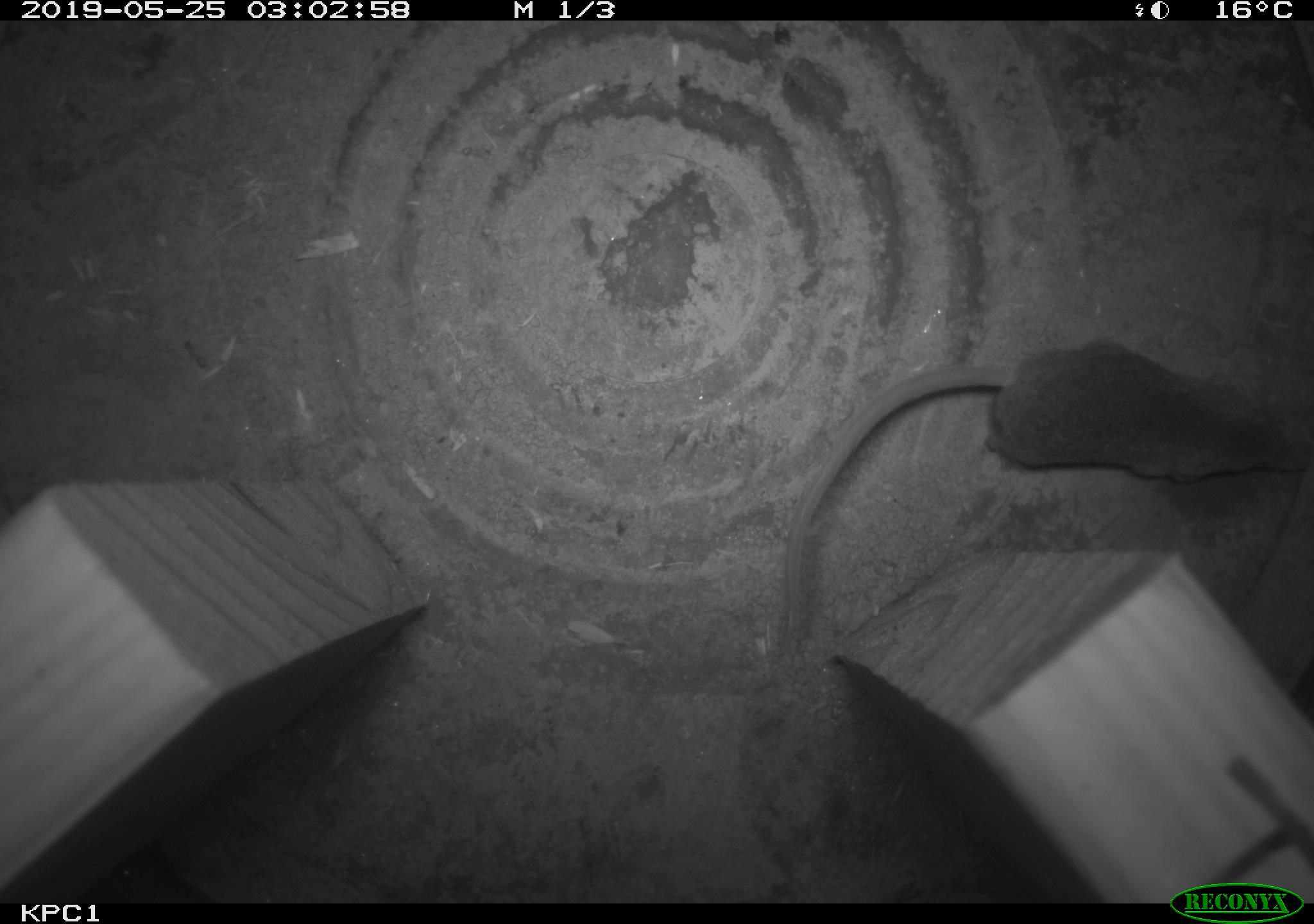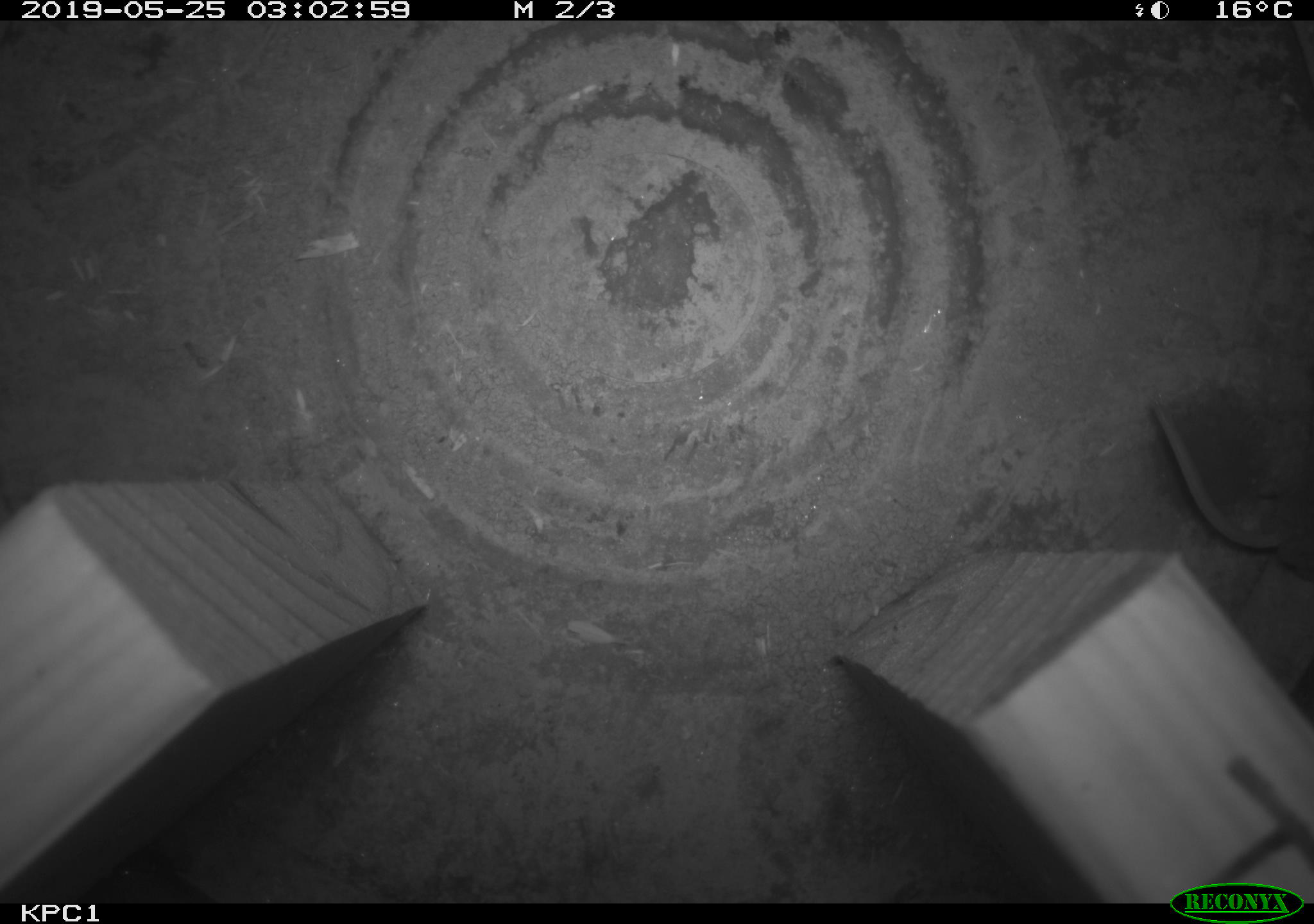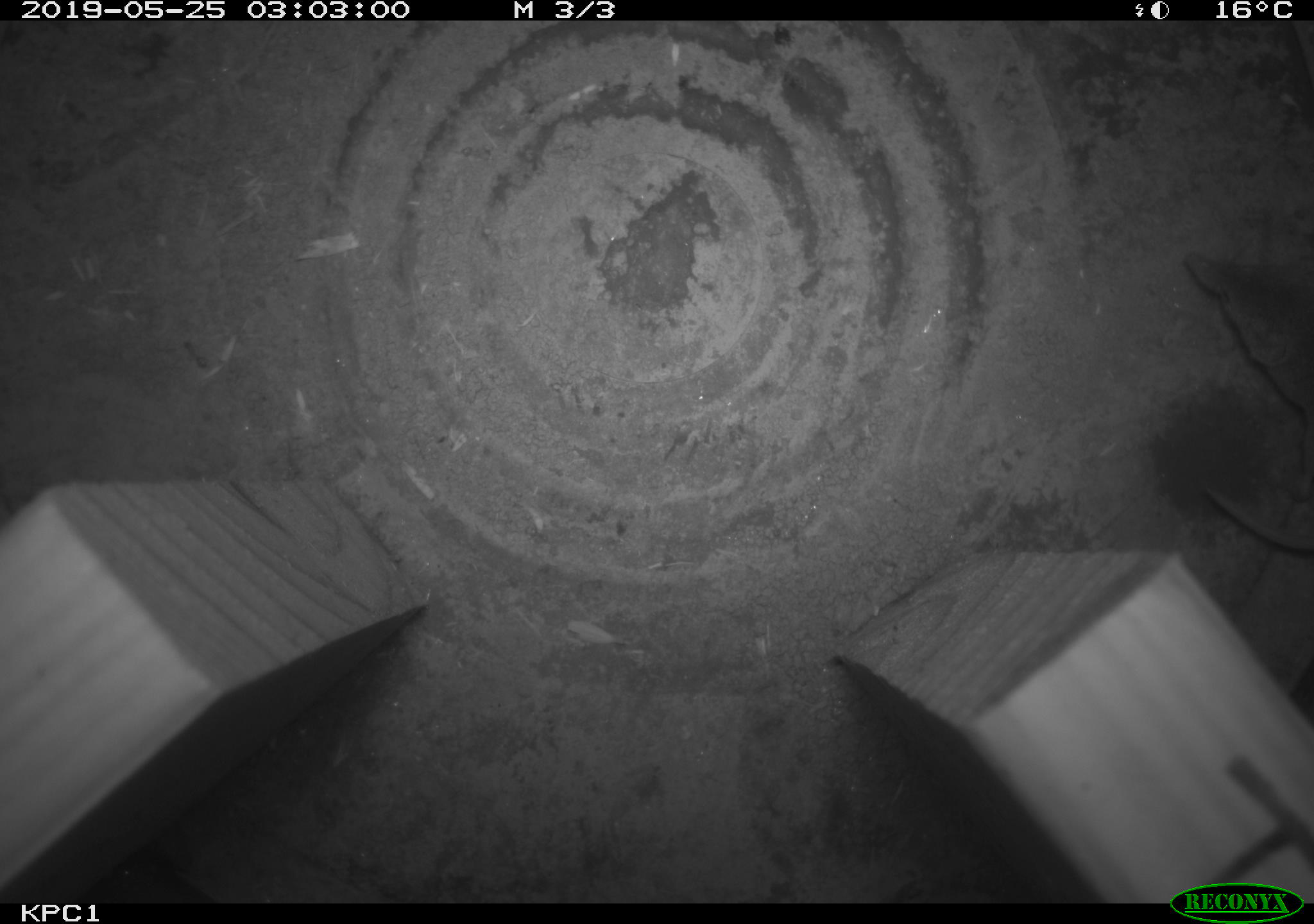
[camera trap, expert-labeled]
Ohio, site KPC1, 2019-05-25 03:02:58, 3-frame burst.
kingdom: Animalia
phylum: Chordata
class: Mammalia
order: Eulipotyphla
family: Soricidae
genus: Sorex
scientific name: Sorex cinereus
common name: masked shrew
Masked shrew (Sorex cinereus).